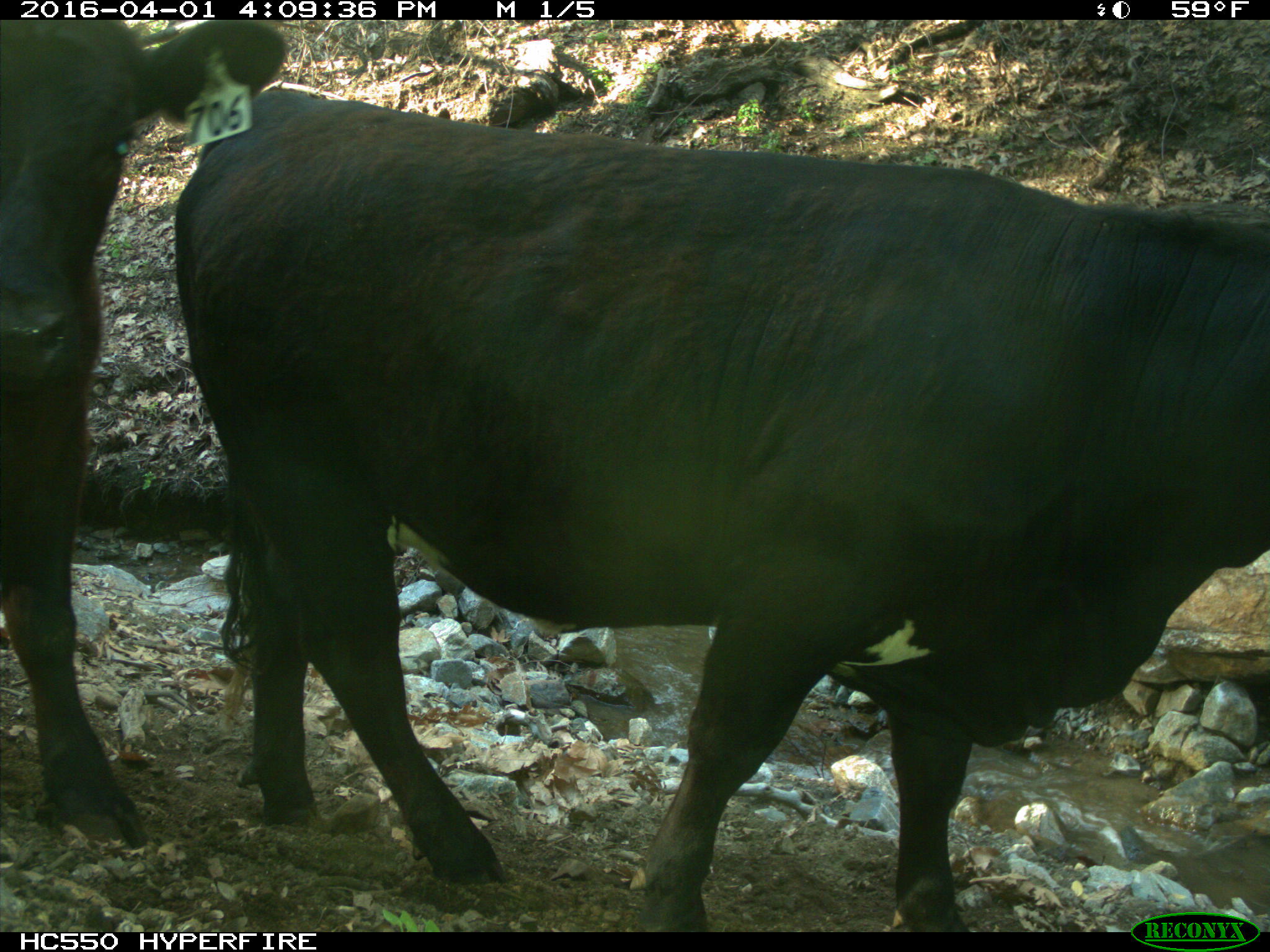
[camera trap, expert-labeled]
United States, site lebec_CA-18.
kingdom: Animalia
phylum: Chordata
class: Mammalia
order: Artiodactyla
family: Bovidae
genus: Bos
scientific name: Bos taurus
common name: domestic cow